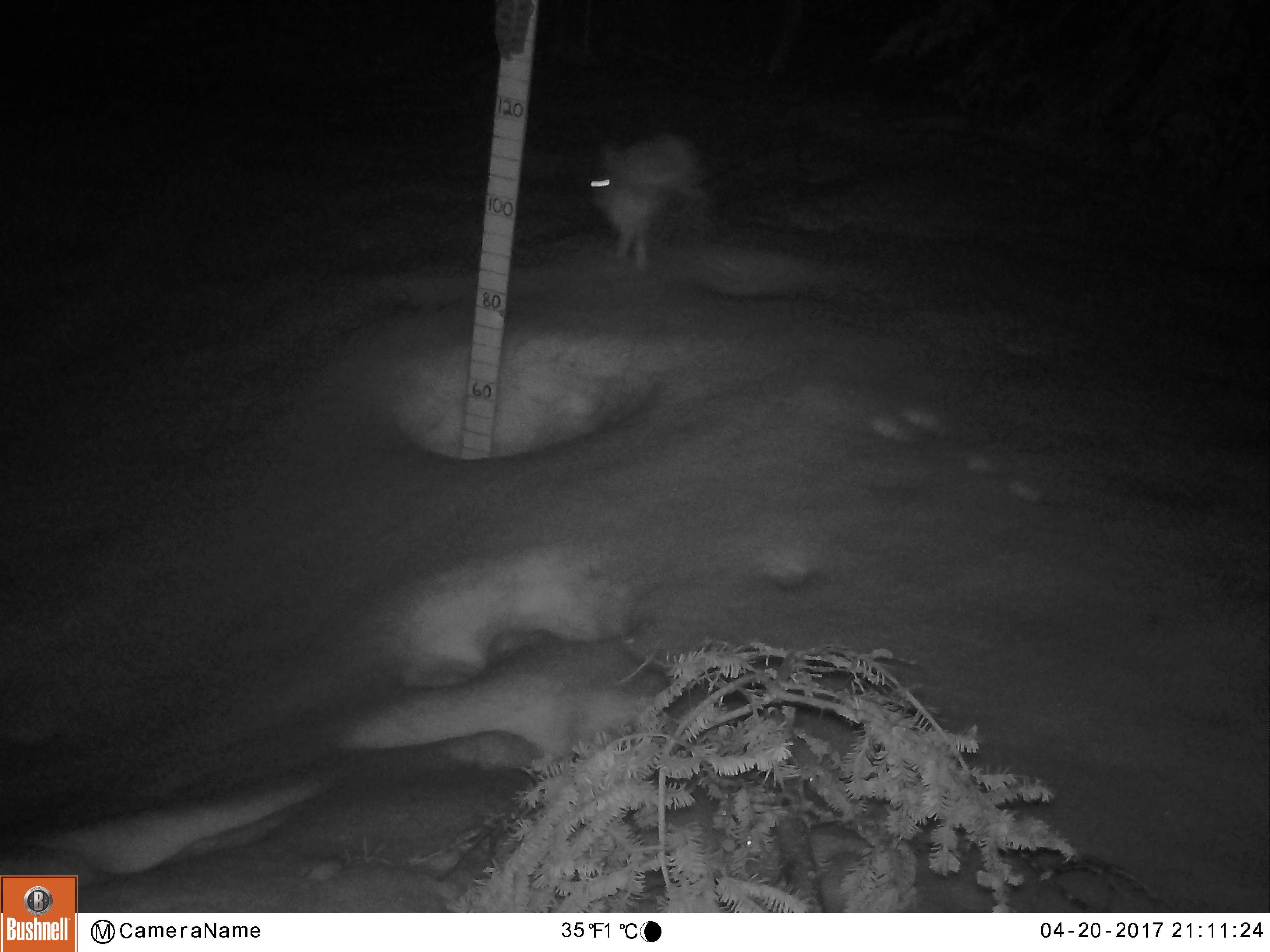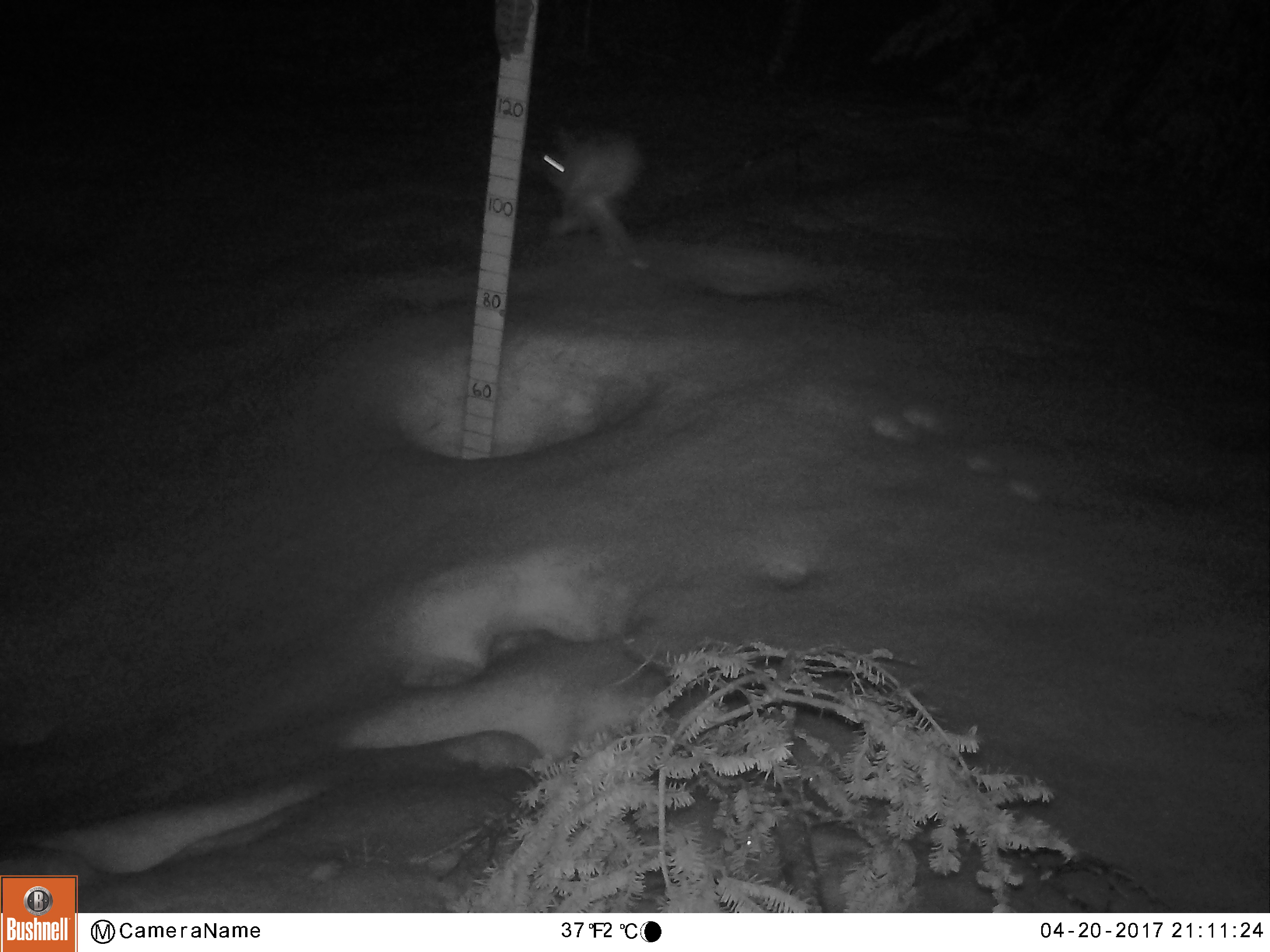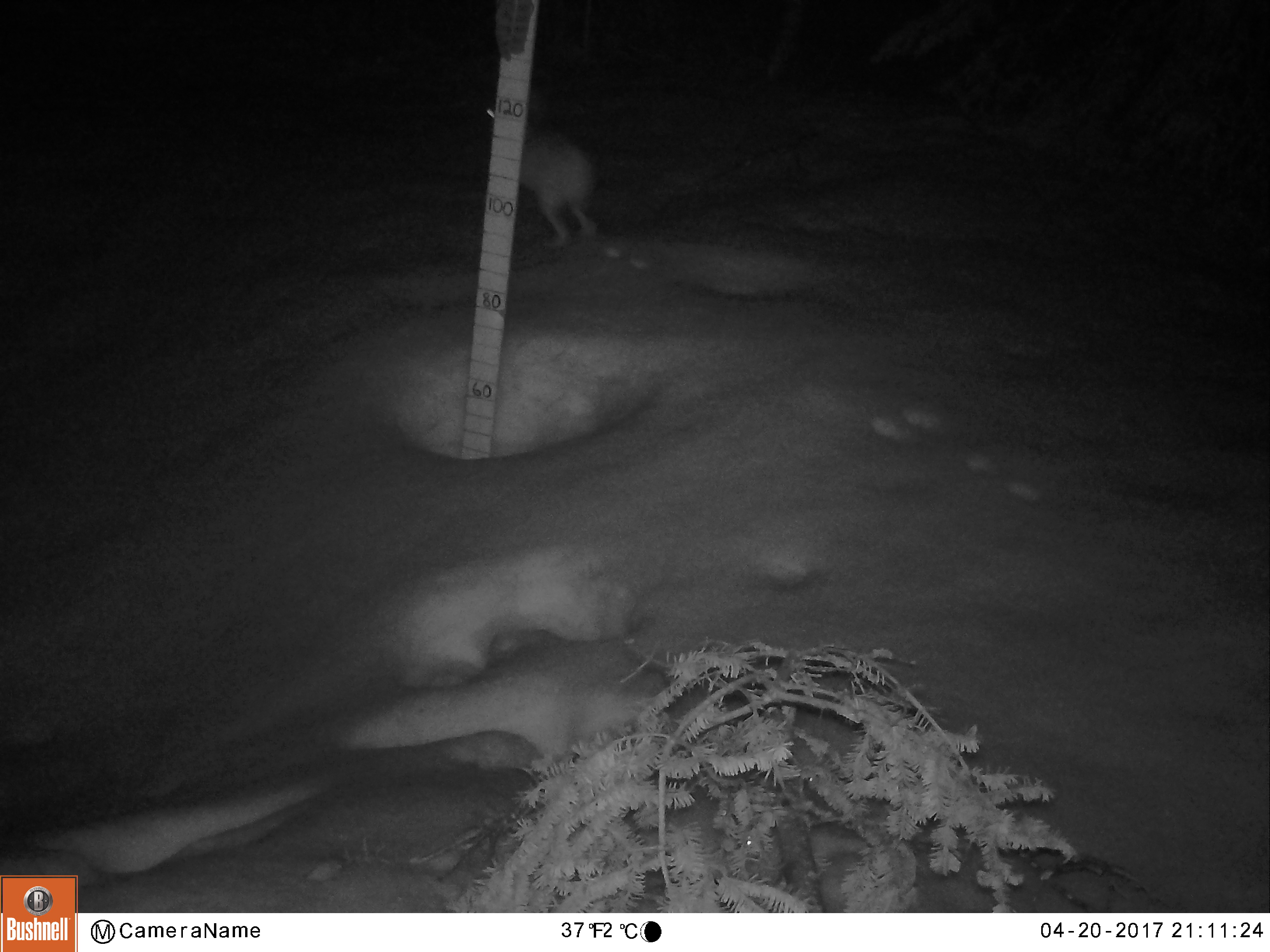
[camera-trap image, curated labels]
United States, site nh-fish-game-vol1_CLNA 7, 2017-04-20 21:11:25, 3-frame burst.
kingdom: Animalia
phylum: Chordata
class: Mammalia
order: Lagomorpha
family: Leporidae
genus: Lepus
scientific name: Lepus americanus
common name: snowshoe hare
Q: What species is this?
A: Snowshoe hare (Lepus americanus).